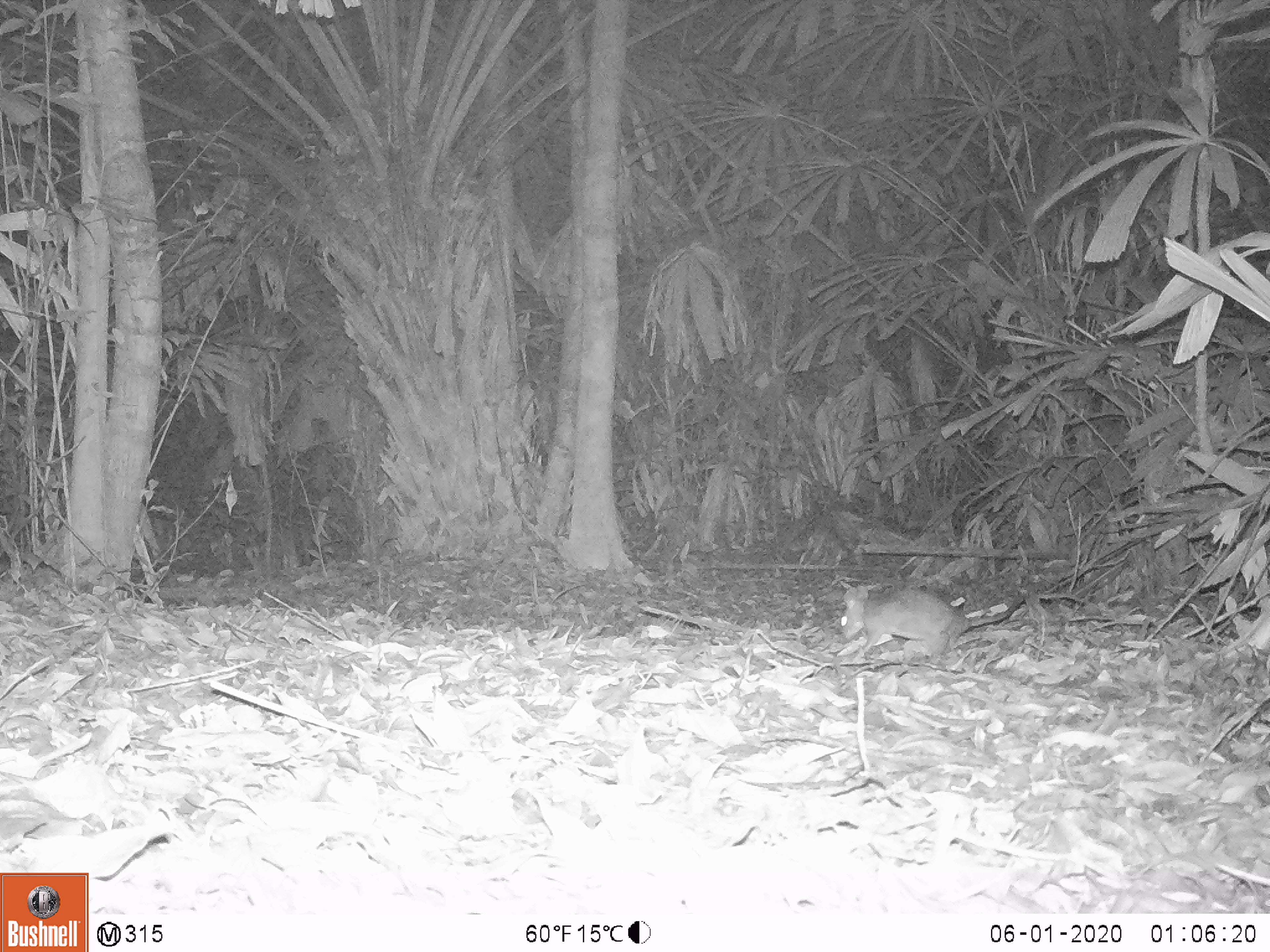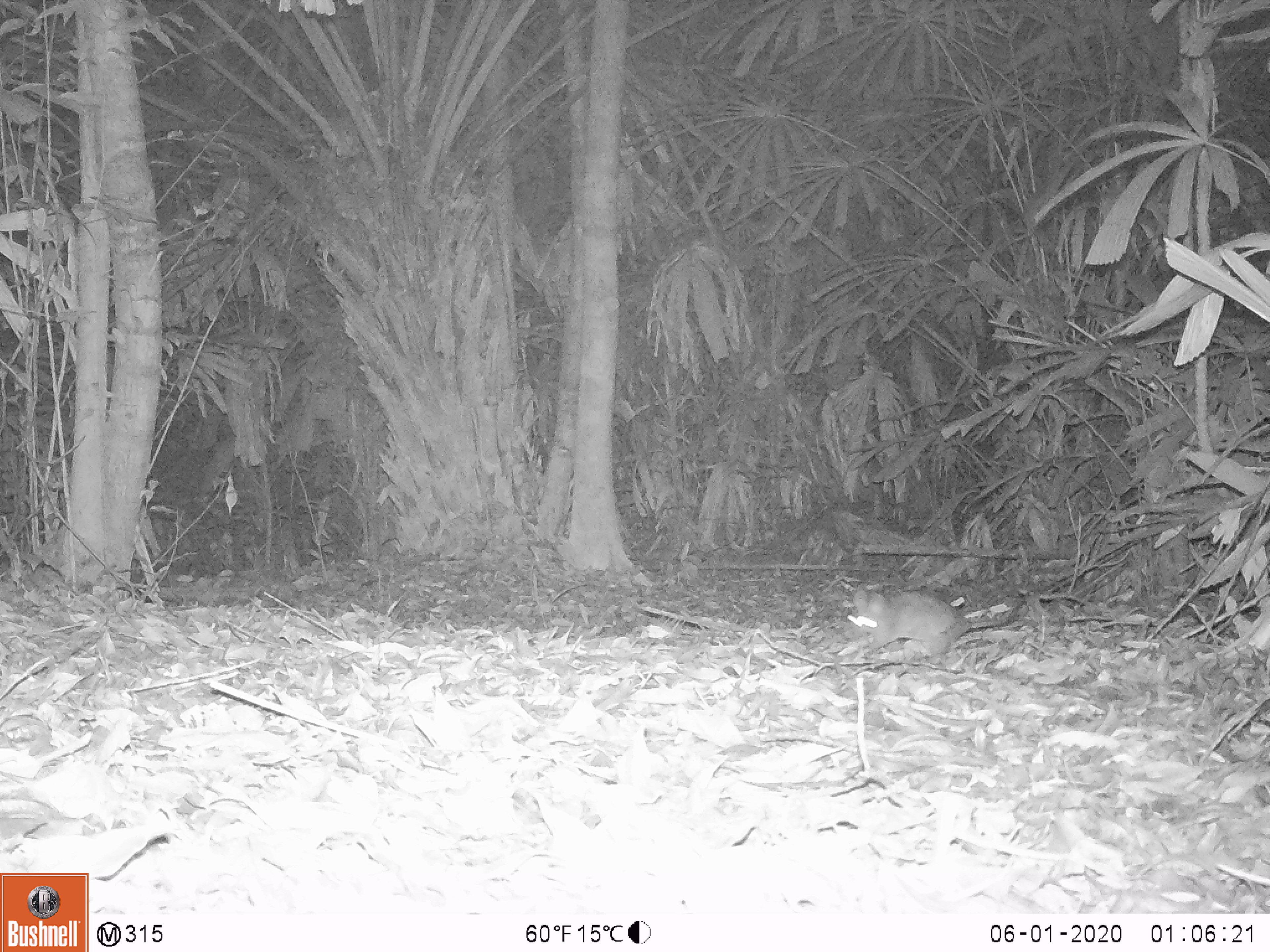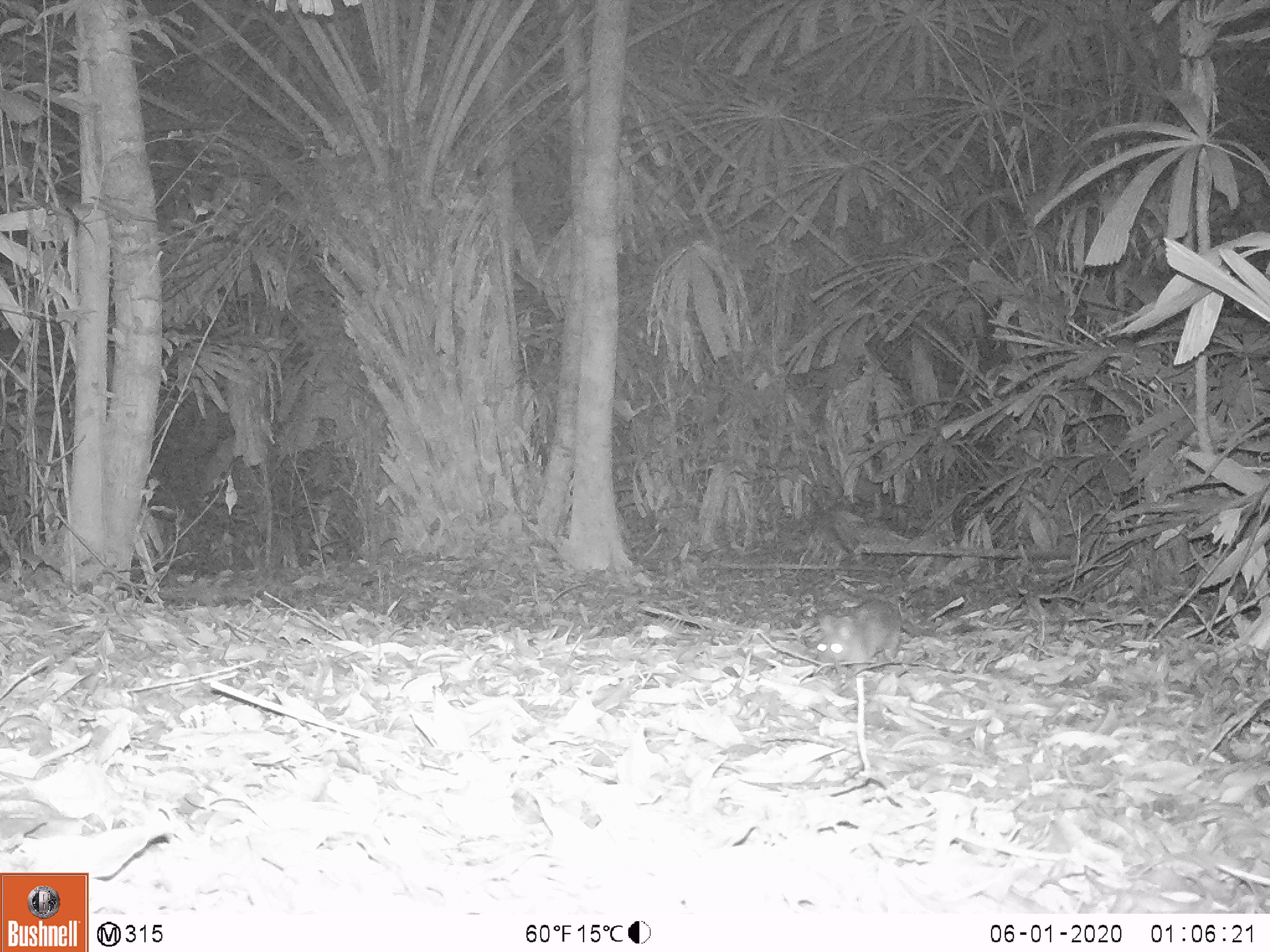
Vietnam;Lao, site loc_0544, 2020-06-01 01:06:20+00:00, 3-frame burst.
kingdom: Animalia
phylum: Chordata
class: Mammalia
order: Rodentia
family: Muridae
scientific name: Muridae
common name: old-world mice and rats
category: unidentified murid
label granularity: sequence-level